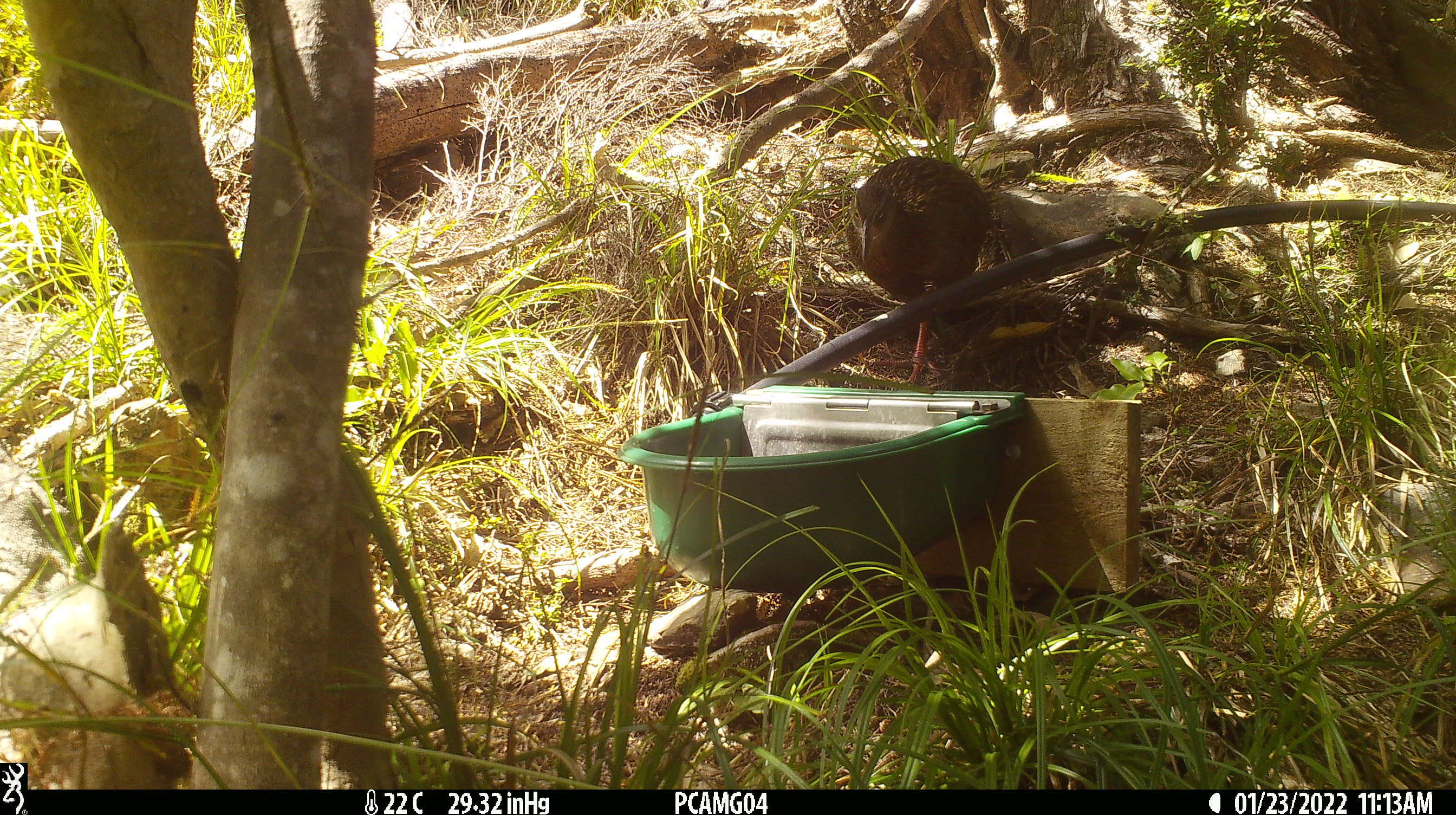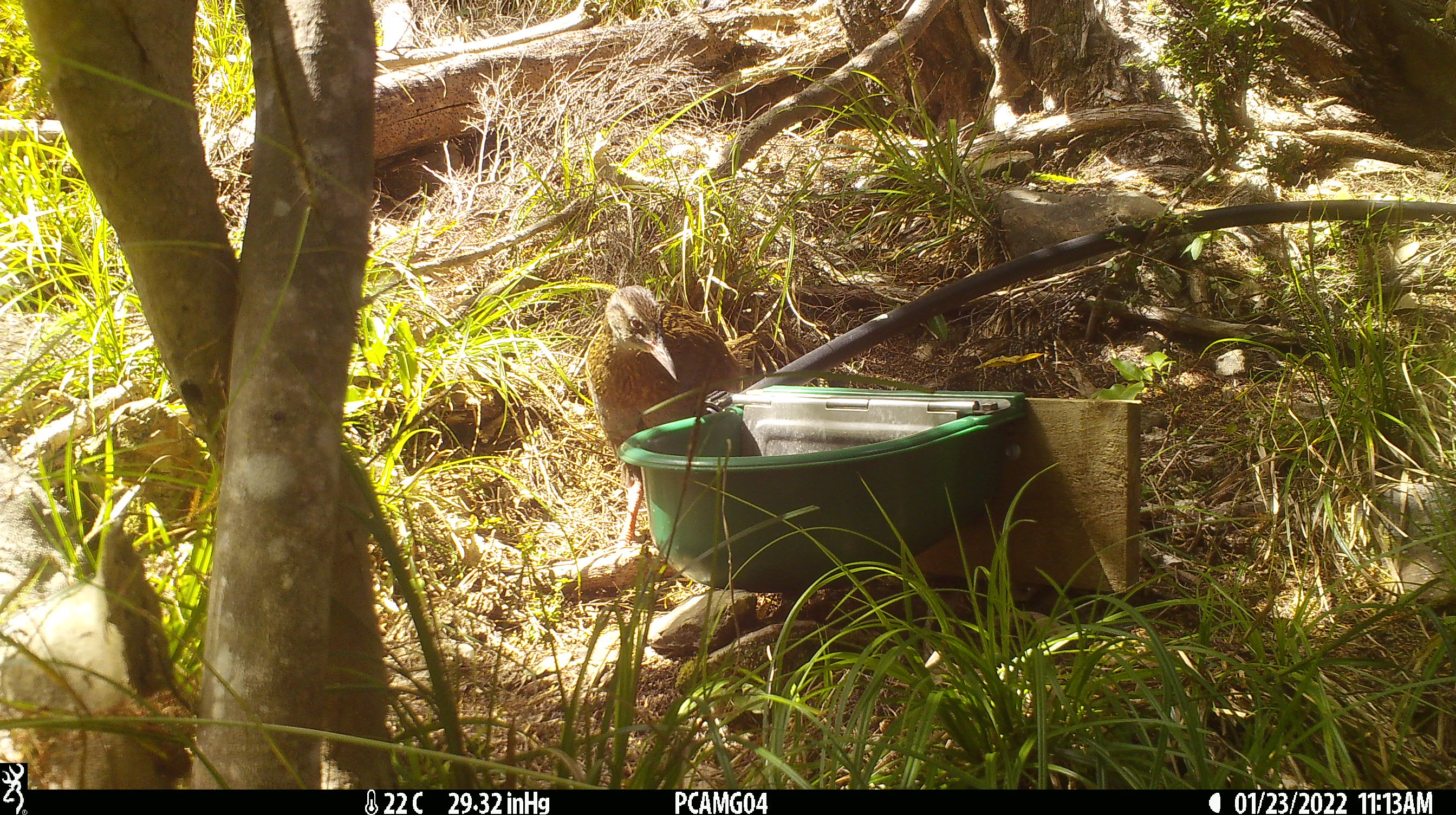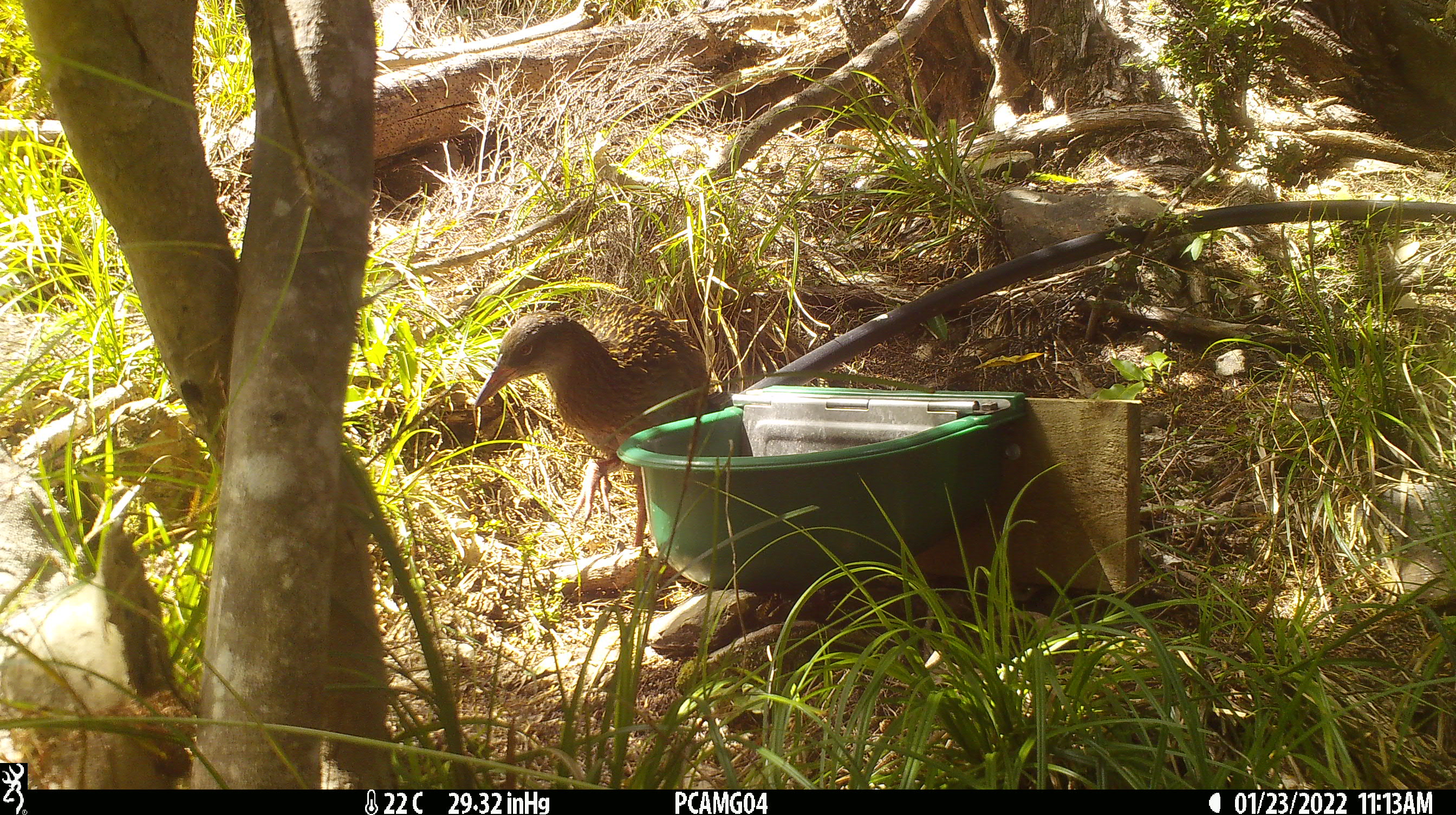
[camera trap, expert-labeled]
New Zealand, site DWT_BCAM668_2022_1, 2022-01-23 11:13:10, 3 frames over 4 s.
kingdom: Animalia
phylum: Chordata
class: Aves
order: Gruiformes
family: Rallidae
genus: Gallirallus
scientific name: Gallirallus australis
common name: weka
Weka (Gallirallus australis).